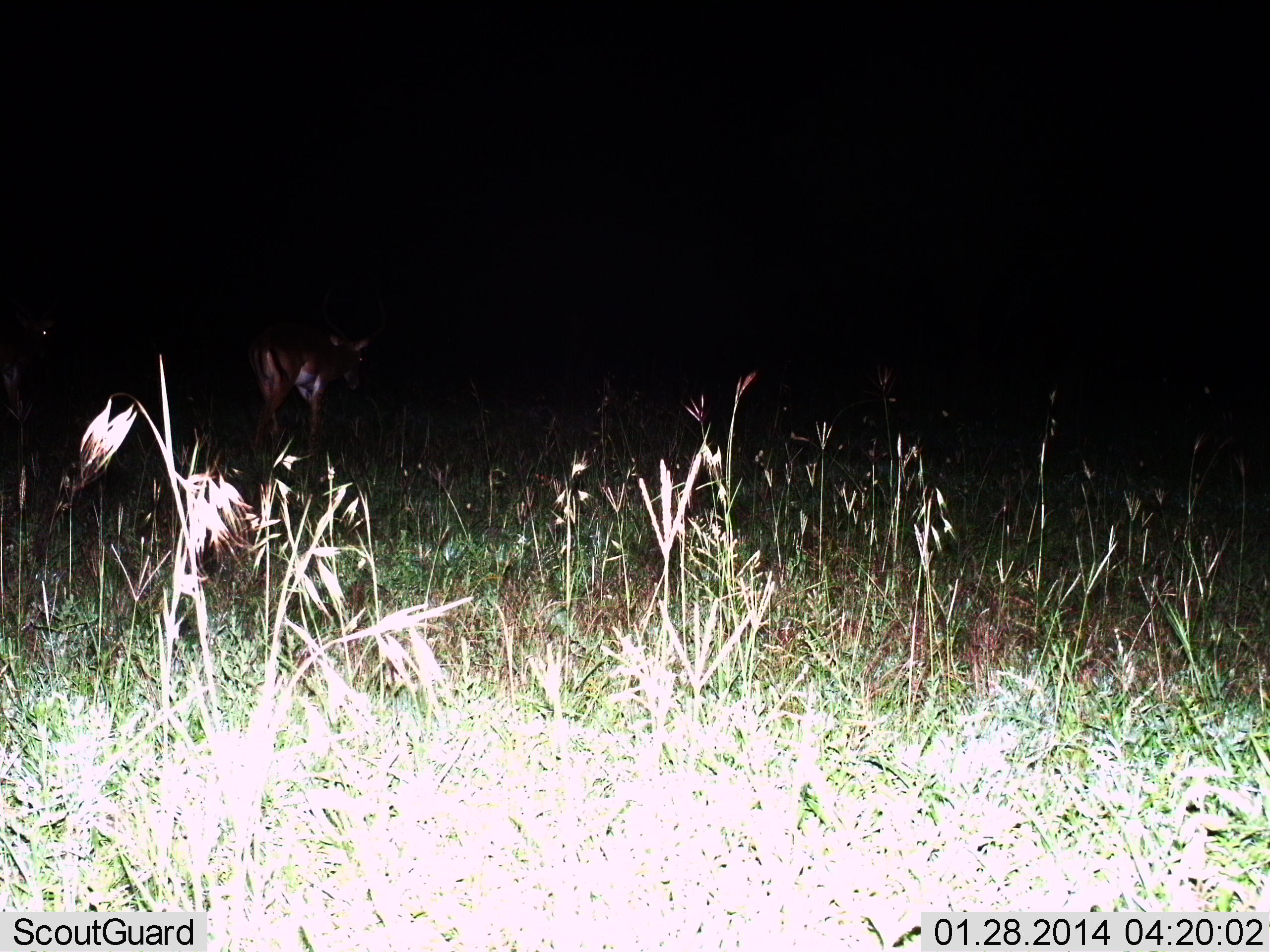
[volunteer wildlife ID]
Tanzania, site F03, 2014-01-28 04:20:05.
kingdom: Animalia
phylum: Chordata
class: Mammalia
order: Artiodactyla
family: Bovidae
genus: Aepyceros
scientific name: Aepyceros melampus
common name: impala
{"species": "impala (Aepyceros melampus)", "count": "1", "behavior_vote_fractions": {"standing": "50%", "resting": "0%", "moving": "50%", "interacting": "0%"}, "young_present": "0%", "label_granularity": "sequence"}